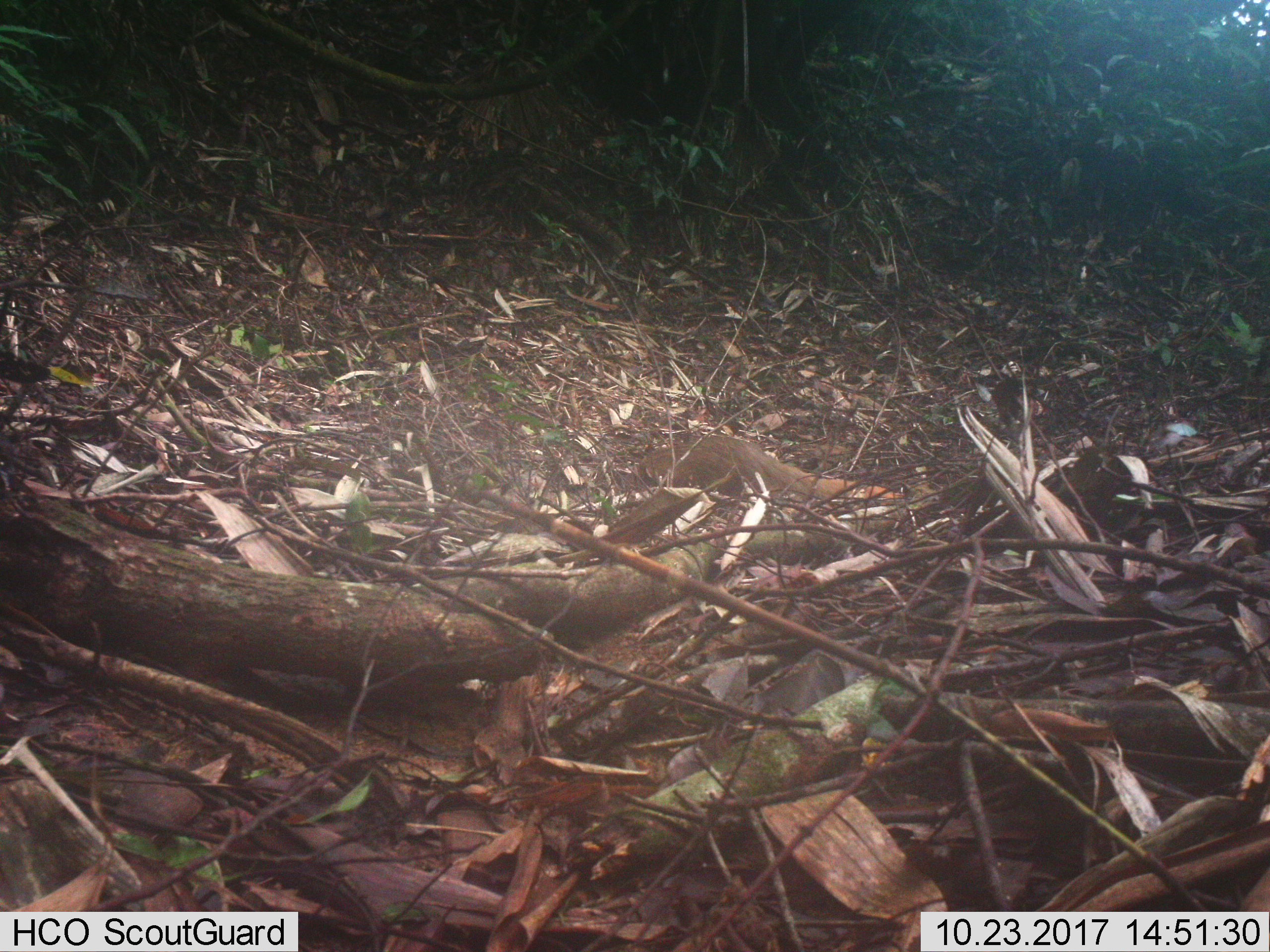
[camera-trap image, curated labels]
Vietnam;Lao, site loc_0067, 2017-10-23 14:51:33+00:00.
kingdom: Animalia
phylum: Chordata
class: Mammalia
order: Carnivora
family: Herpestidae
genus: Urva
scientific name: Urva urva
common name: crab-eating mongoose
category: crab eating mongoose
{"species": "crab eating mongoose (crab-eating mongoose) (Urva urva)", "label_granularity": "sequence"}